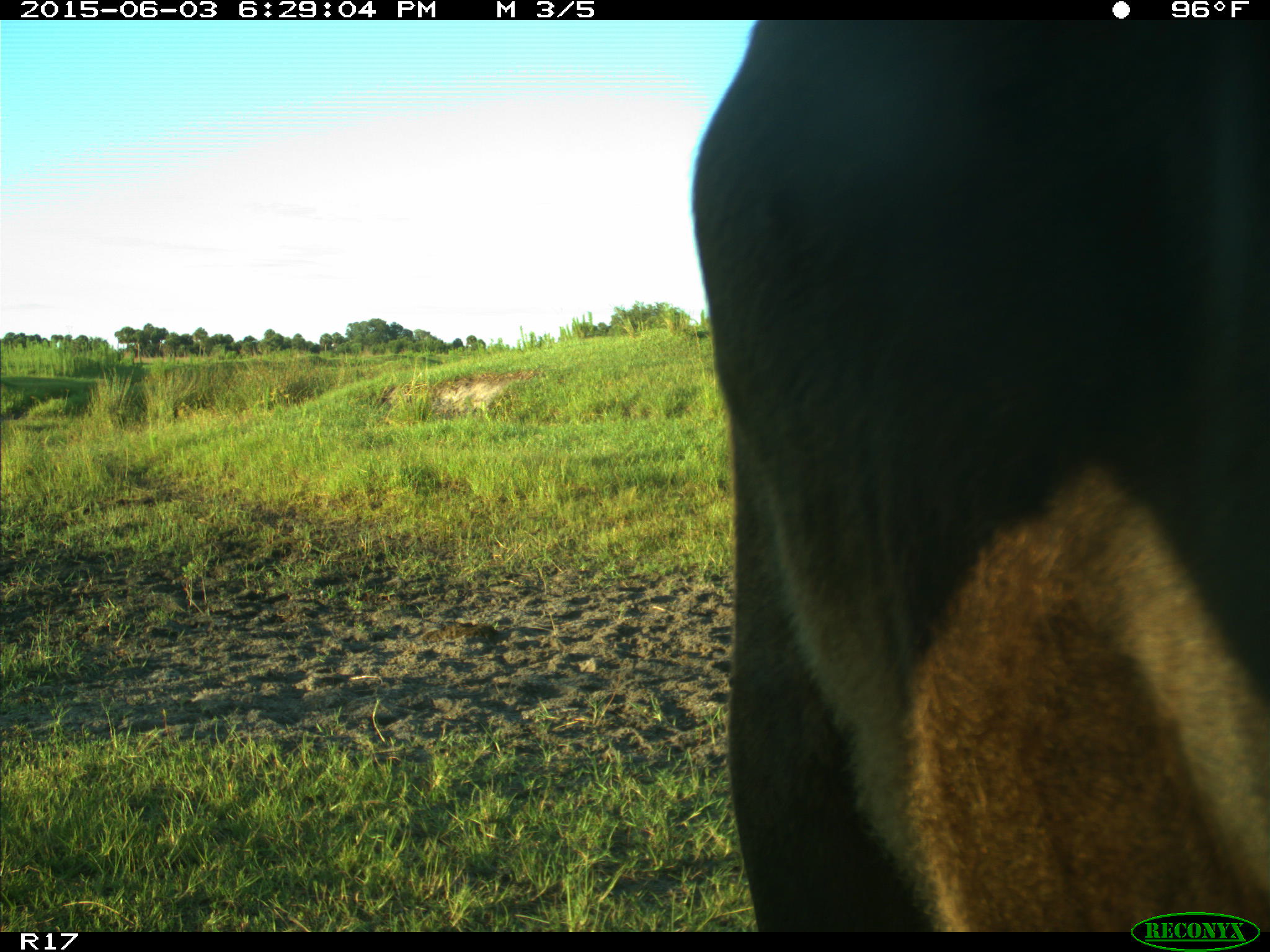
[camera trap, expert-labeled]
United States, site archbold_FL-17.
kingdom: Animalia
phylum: Chordata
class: Mammalia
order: Artiodactyla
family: Bovidae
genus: Bos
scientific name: Bos taurus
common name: domestic cow